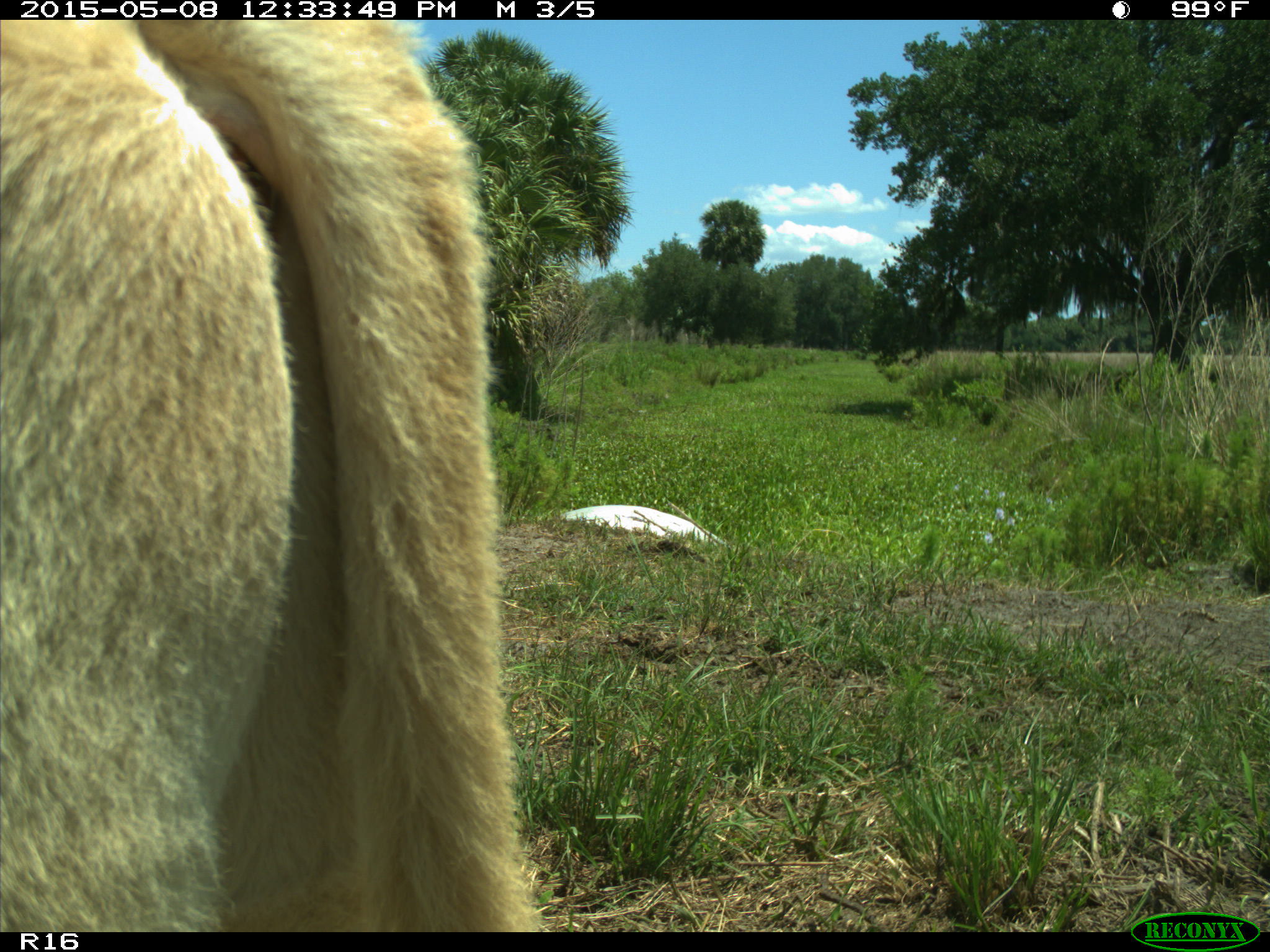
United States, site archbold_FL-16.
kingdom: Animalia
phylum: Chordata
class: Mammalia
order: Artiodactyla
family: Bovidae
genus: Bos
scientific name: Bos taurus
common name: domestic cow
Bos taurus (domestic cow).